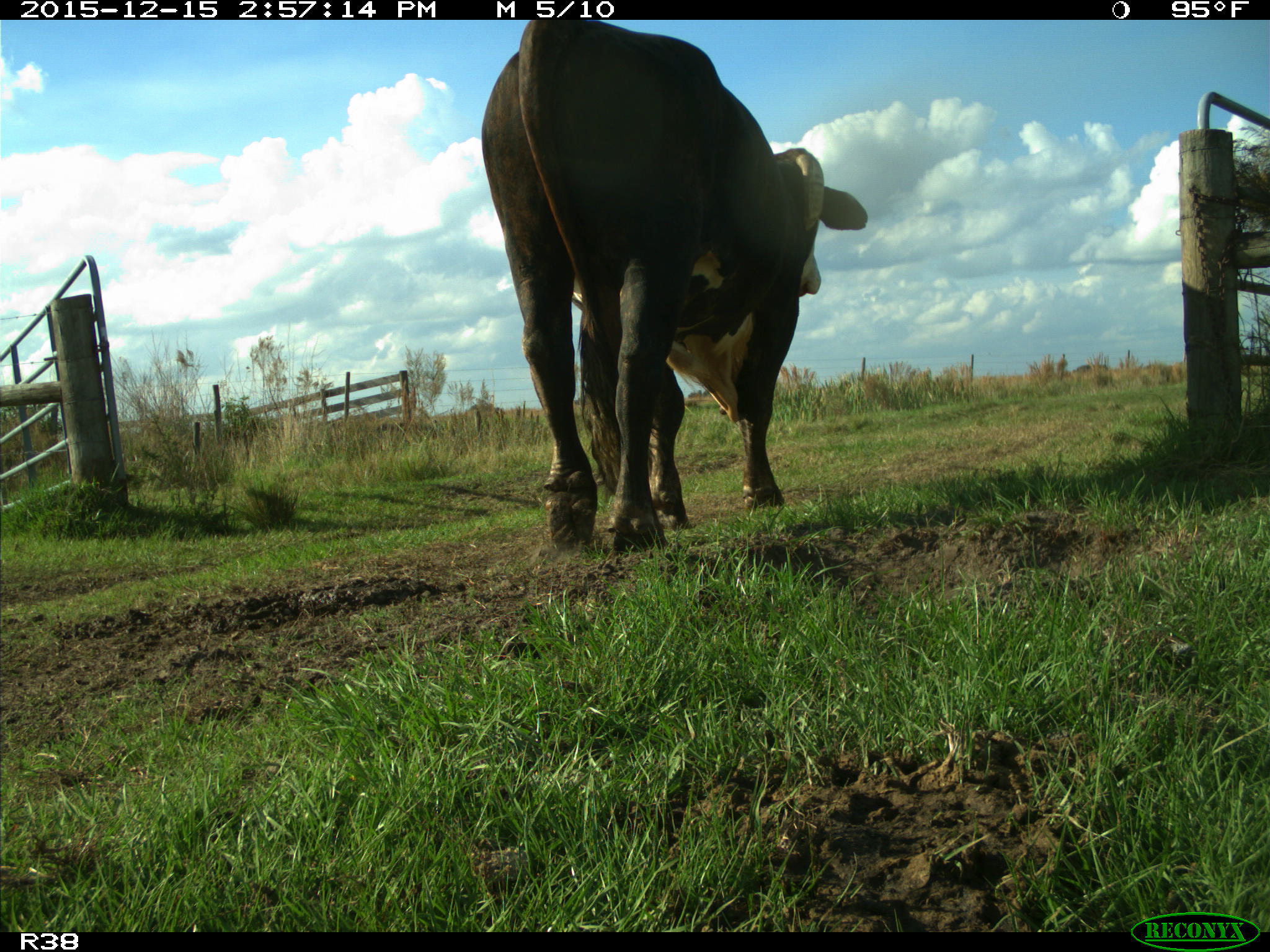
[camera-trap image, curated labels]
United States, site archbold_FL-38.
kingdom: Animalia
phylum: Chordata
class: Mammalia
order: Artiodactyla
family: Bovidae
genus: Bos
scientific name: Bos taurus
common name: domestic cow